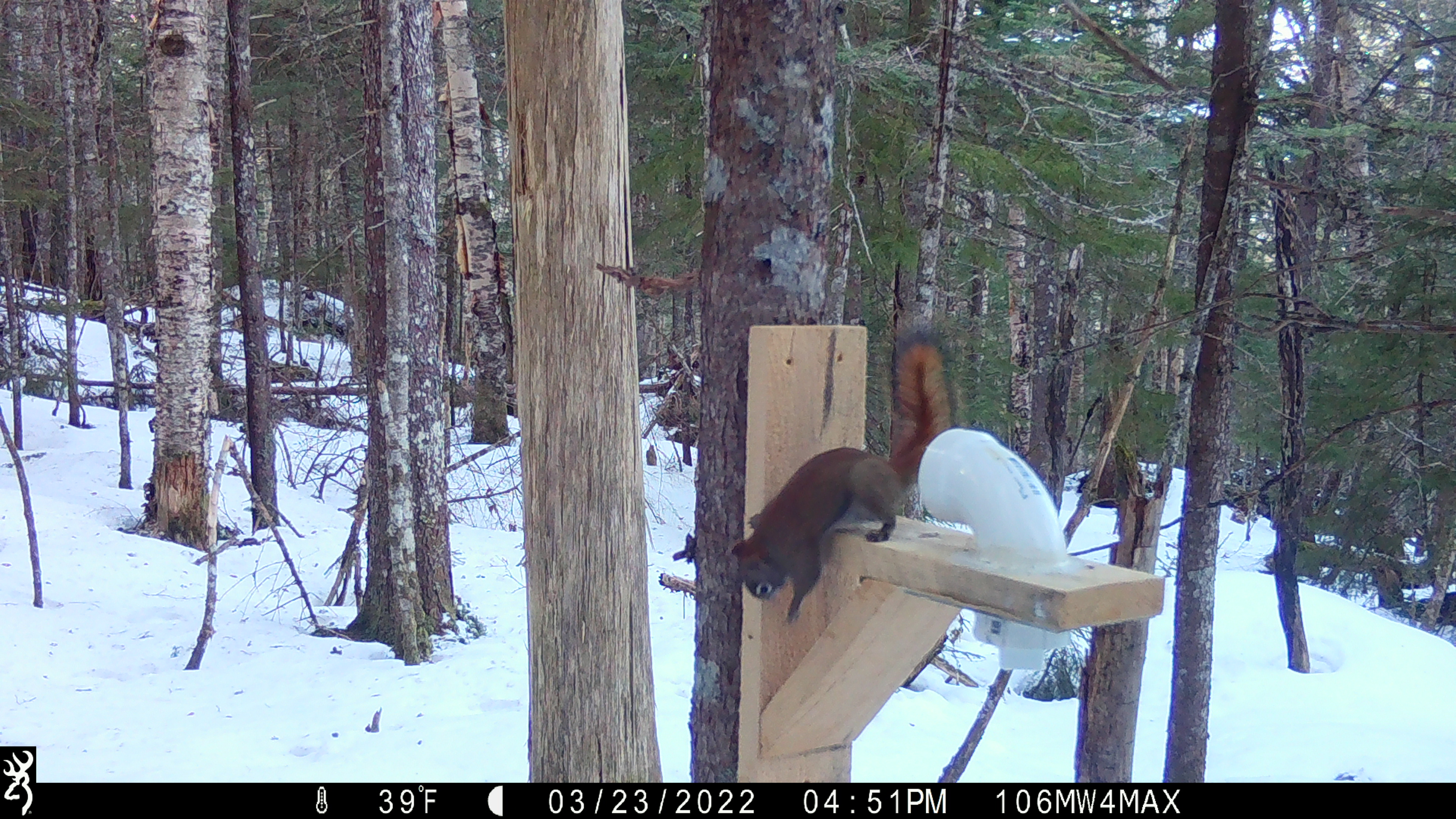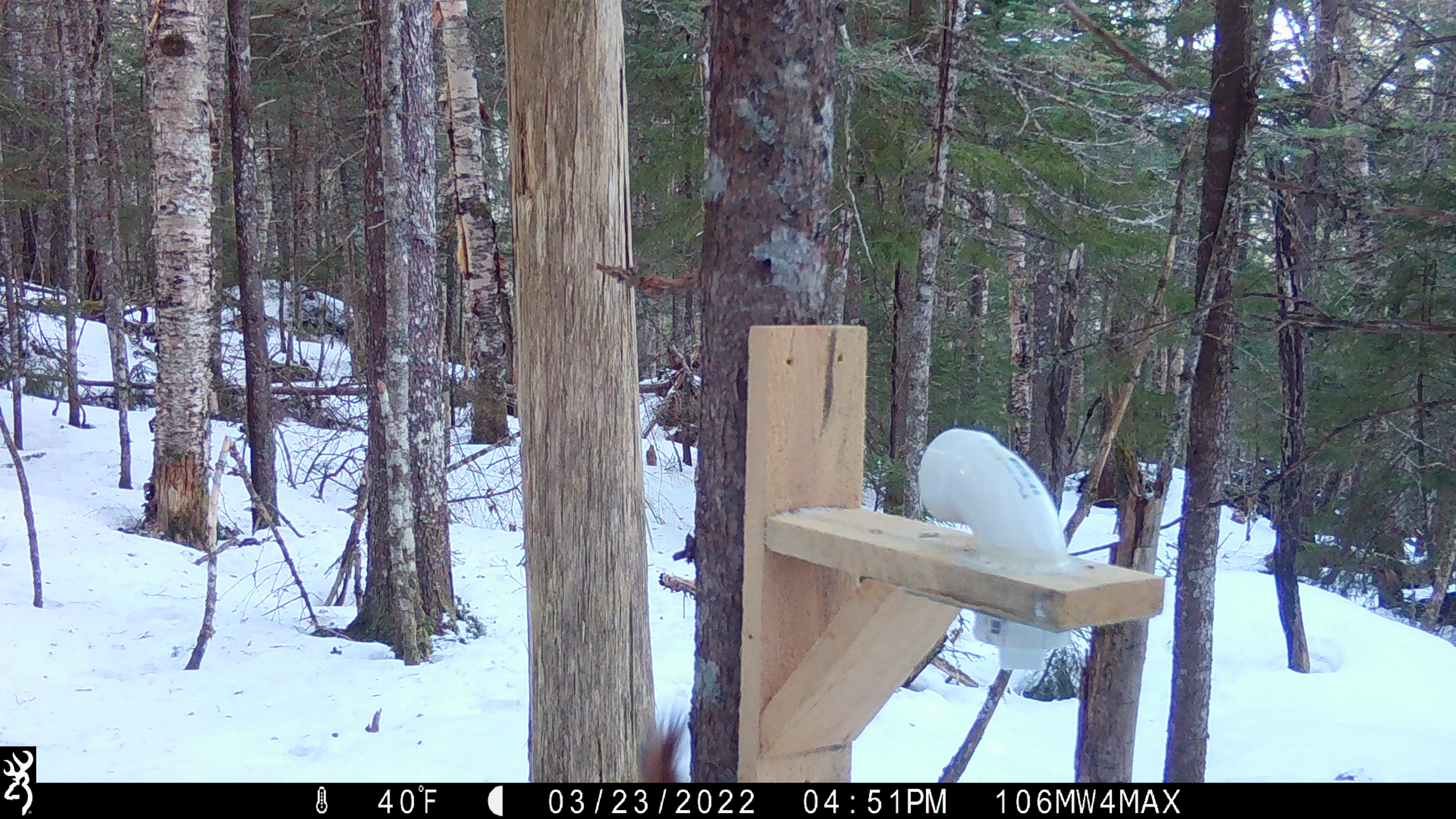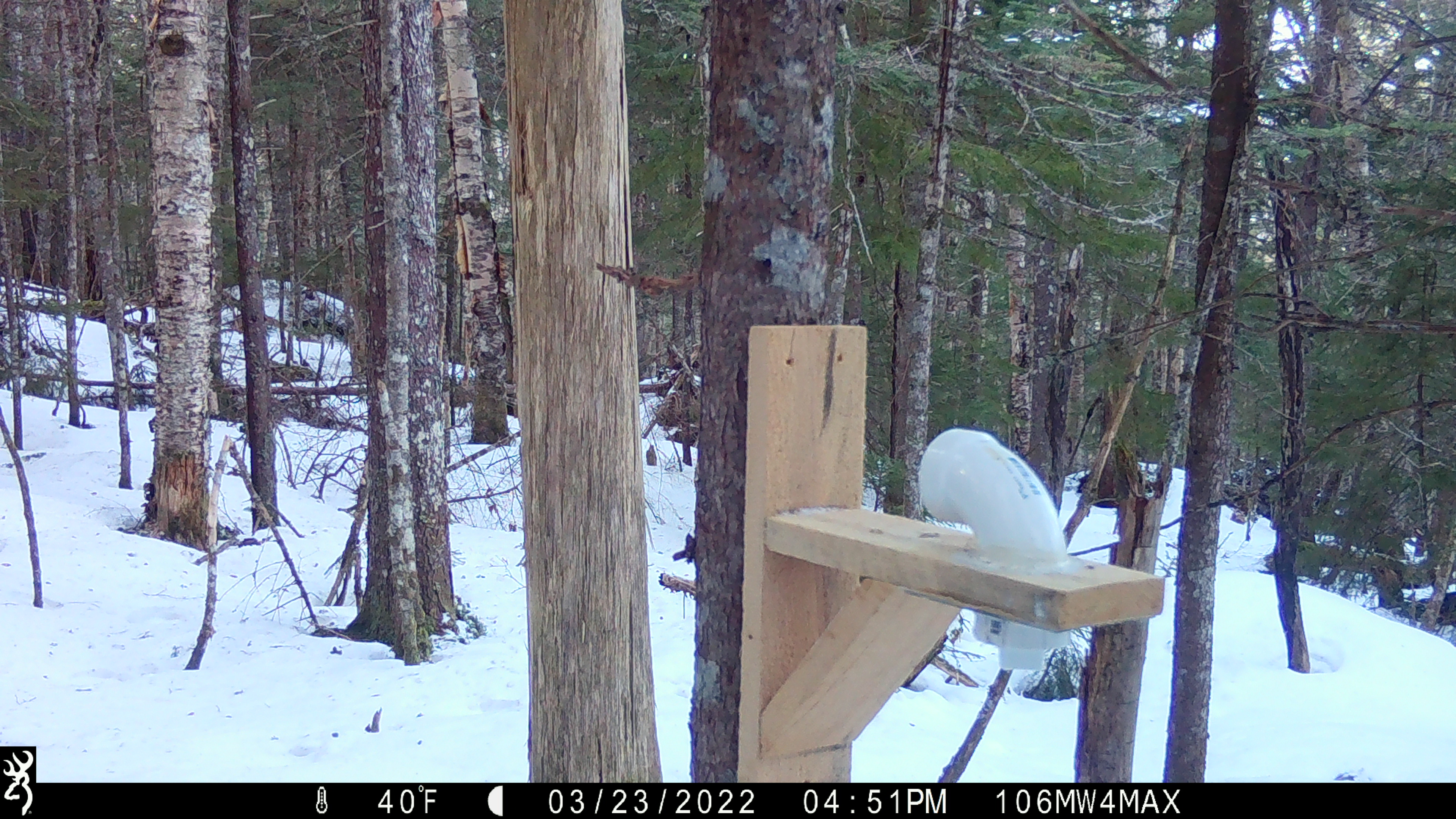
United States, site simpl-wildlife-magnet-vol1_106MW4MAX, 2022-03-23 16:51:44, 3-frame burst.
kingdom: Animalia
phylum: Chordata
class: Mammalia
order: Rodentia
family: Sciuridae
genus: Tamiasciurus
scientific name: Tamiasciurus hudsonicus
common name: red squirrel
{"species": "red squirrel (Tamiasciurus hudsonicus)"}